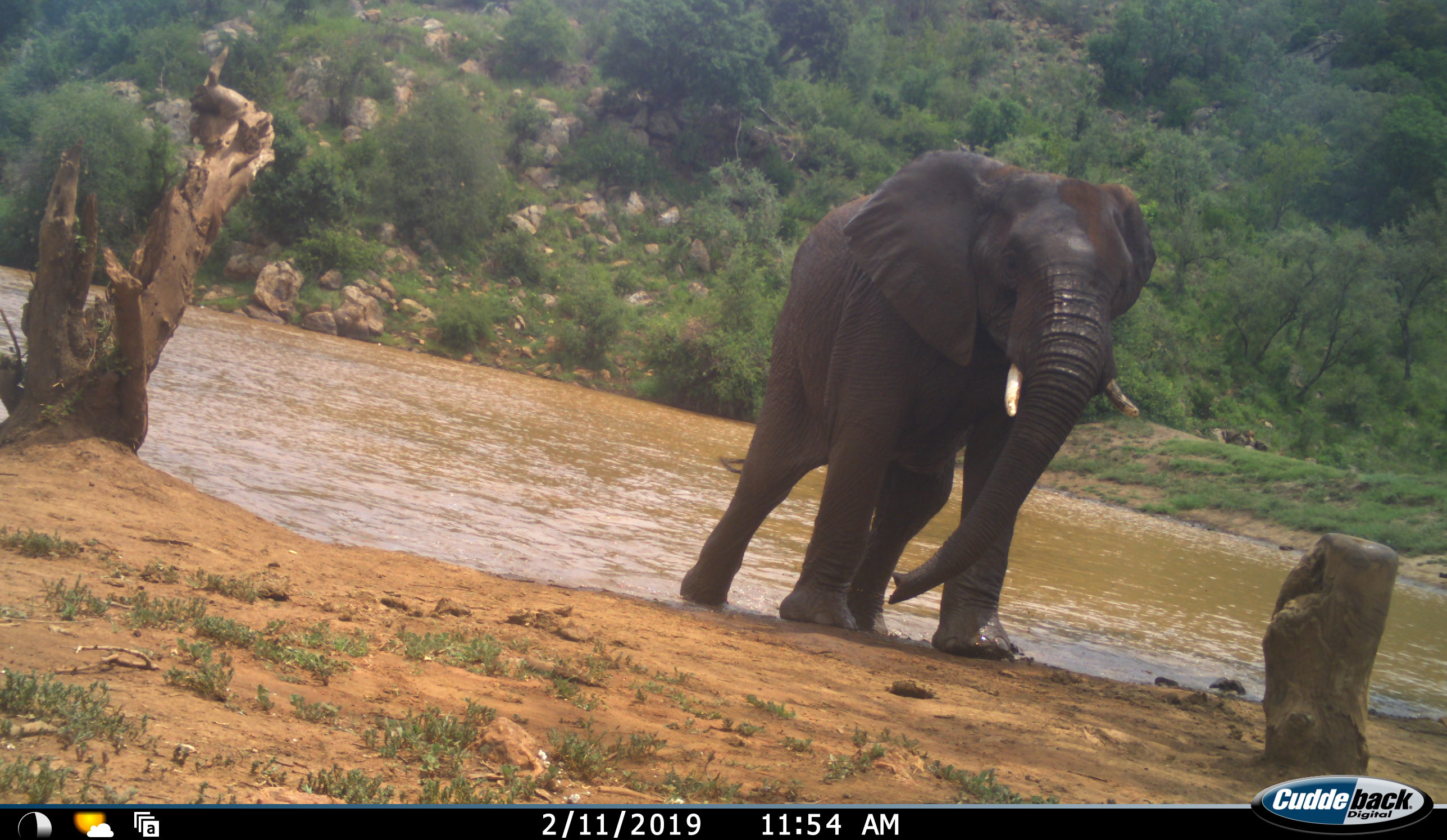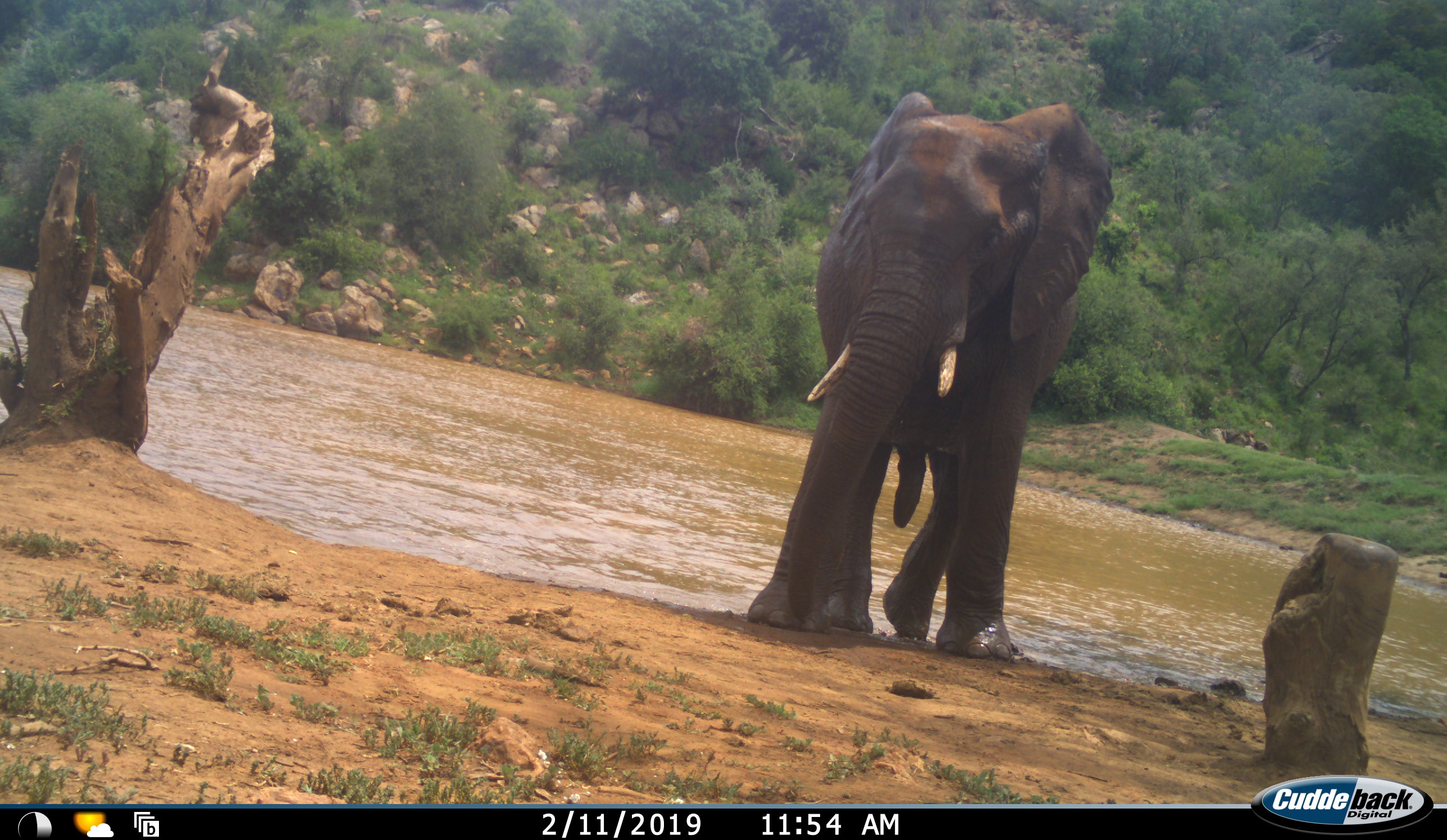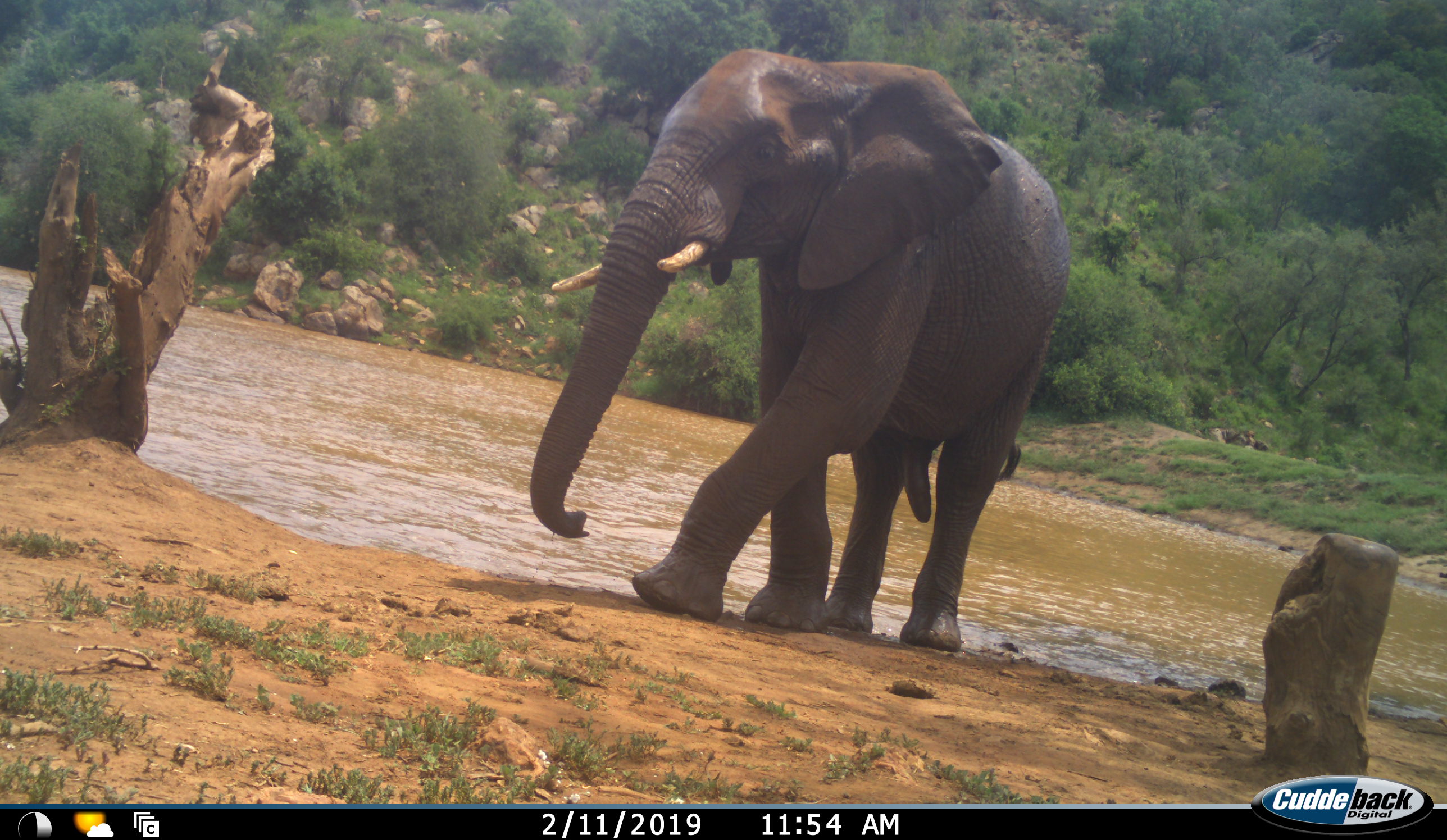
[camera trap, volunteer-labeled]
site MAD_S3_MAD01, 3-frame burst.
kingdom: Animalia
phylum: Chordata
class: Mammalia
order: Proboscidea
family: Elephantidae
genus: Loxodonta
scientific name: Loxodonta africana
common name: african bush elephant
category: elephant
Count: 1.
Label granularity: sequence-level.